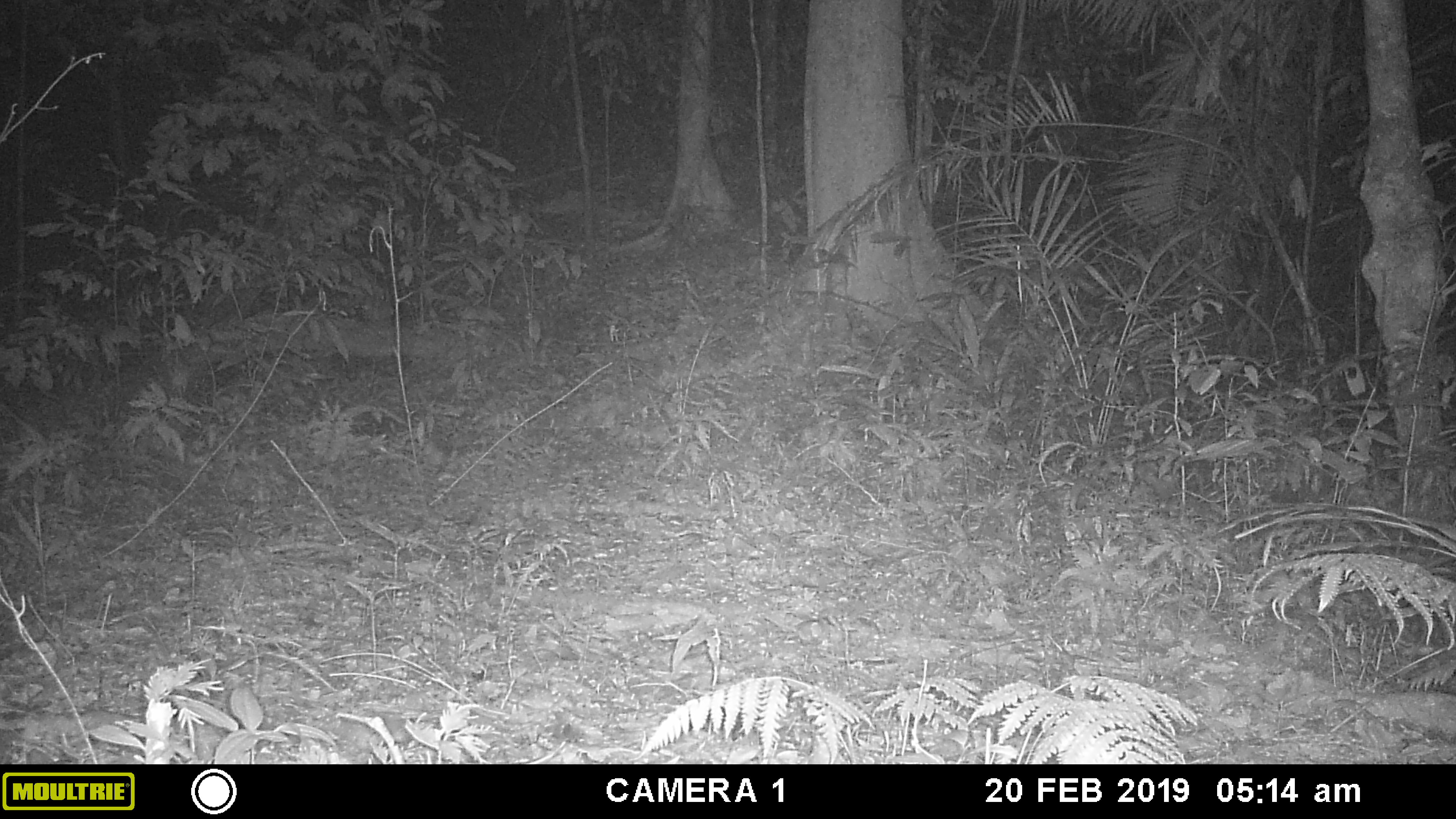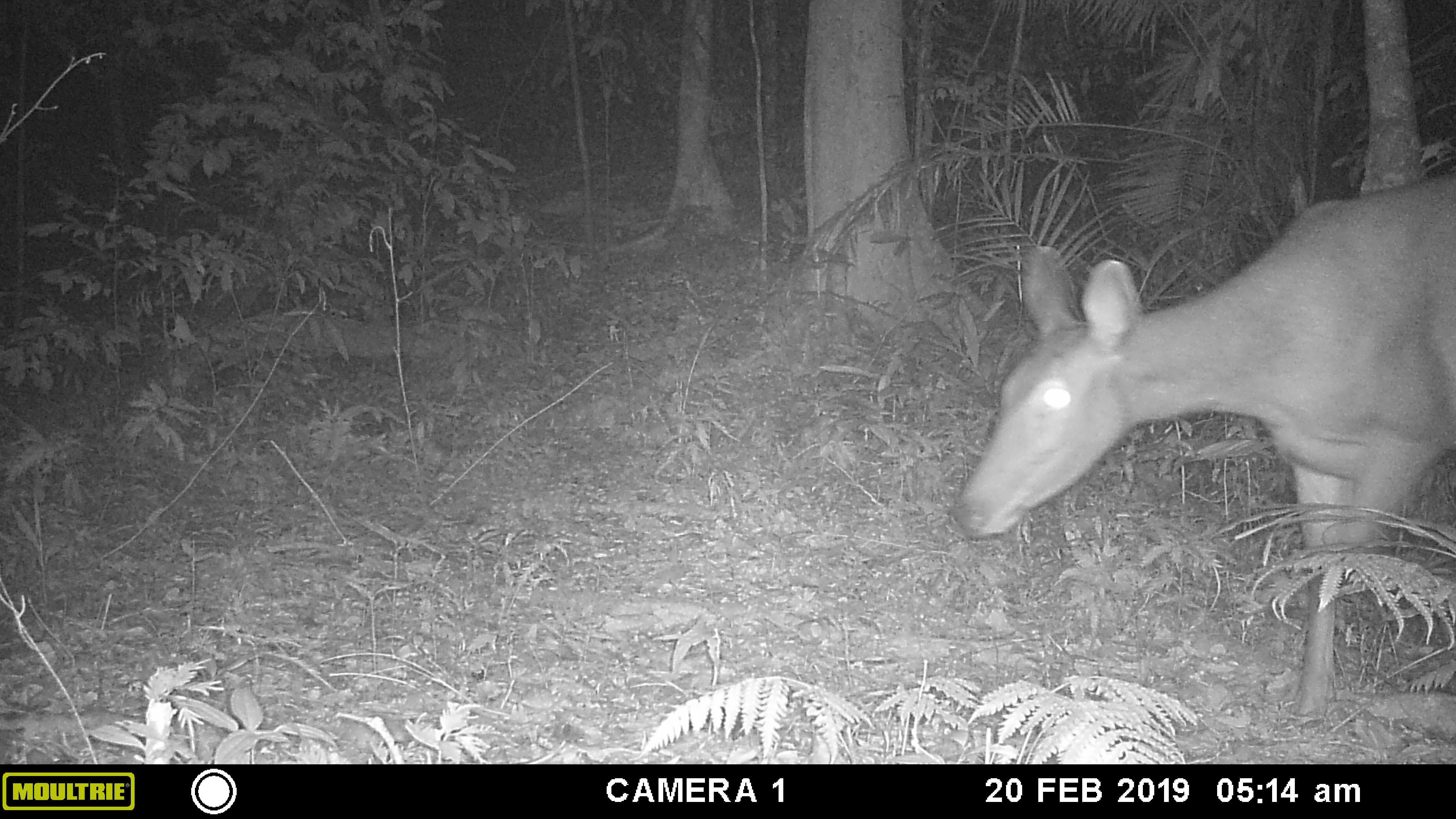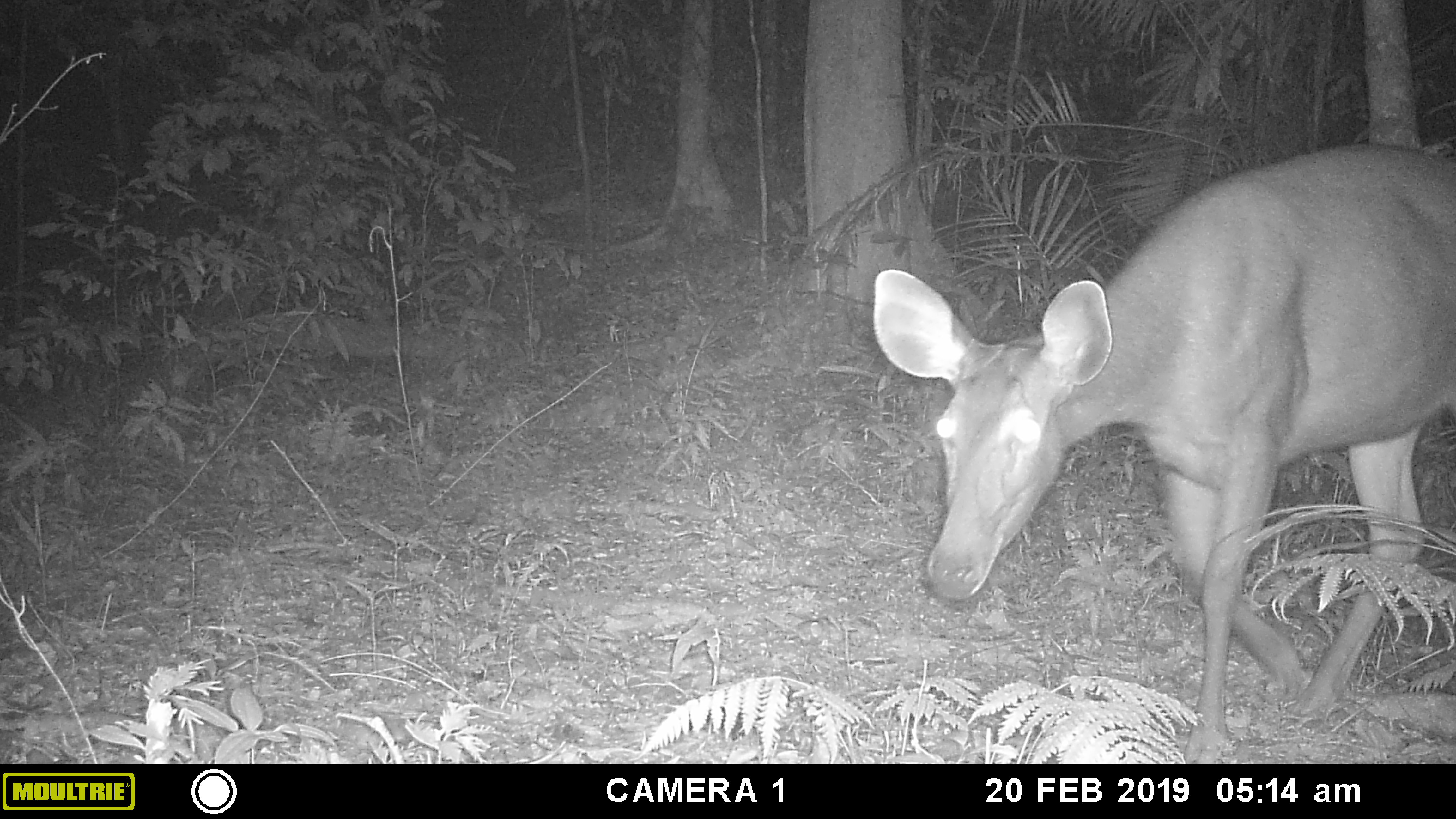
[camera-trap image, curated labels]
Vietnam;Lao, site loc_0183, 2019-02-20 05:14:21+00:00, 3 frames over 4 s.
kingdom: Animalia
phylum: Chordata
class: Mammalia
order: Artiodactyla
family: Cervidae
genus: Rusa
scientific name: Rusa unicolor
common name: sambar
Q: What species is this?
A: Sambar (Rusa unicolor).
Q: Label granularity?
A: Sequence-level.